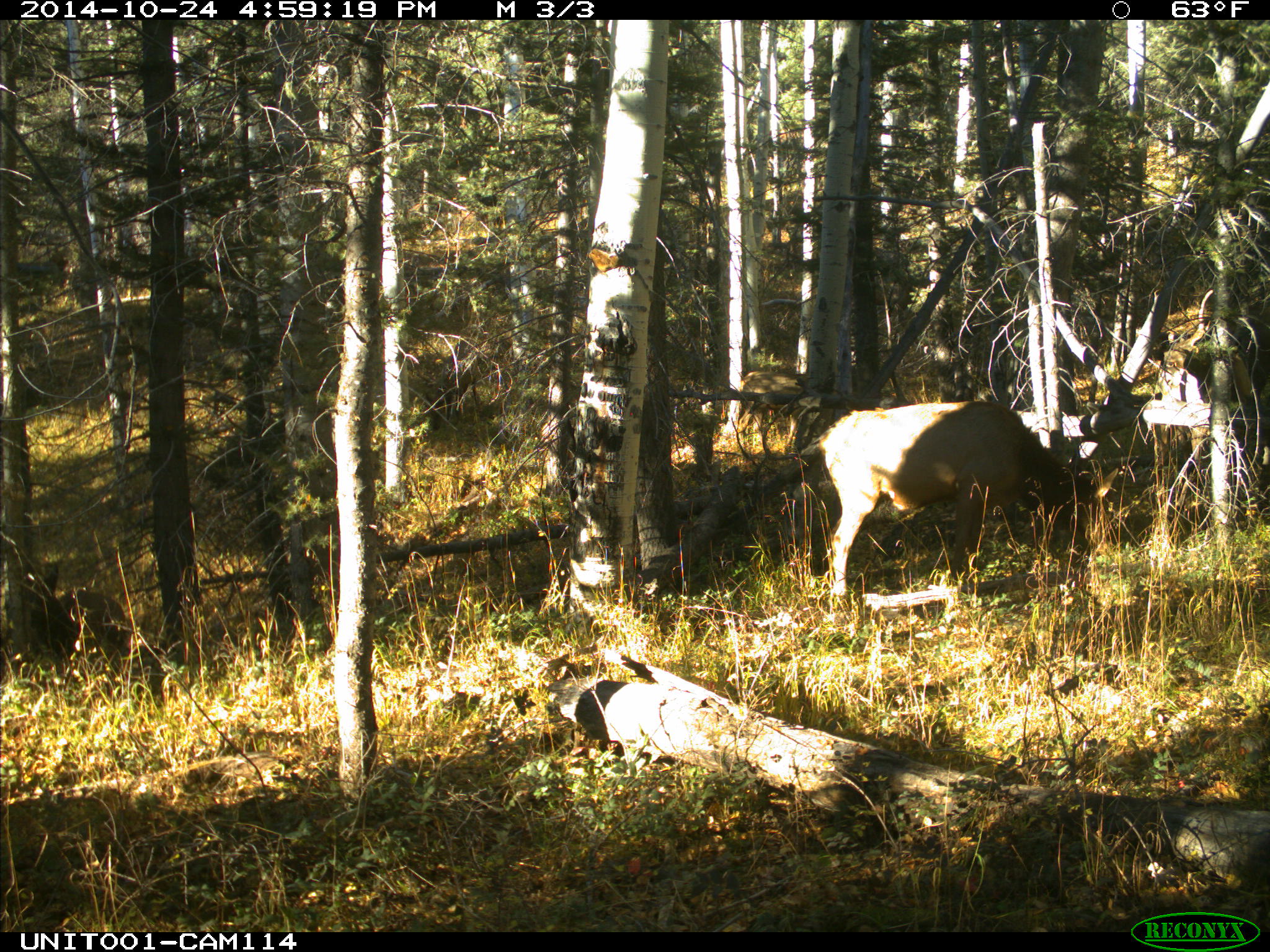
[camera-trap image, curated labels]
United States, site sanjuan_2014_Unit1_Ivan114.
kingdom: Animalia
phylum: Chordata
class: Mammalia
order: Artiodactyla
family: Cervidae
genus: Cervus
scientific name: Cervus elaphus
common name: red deer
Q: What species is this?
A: Cervus elaphus (red deer).